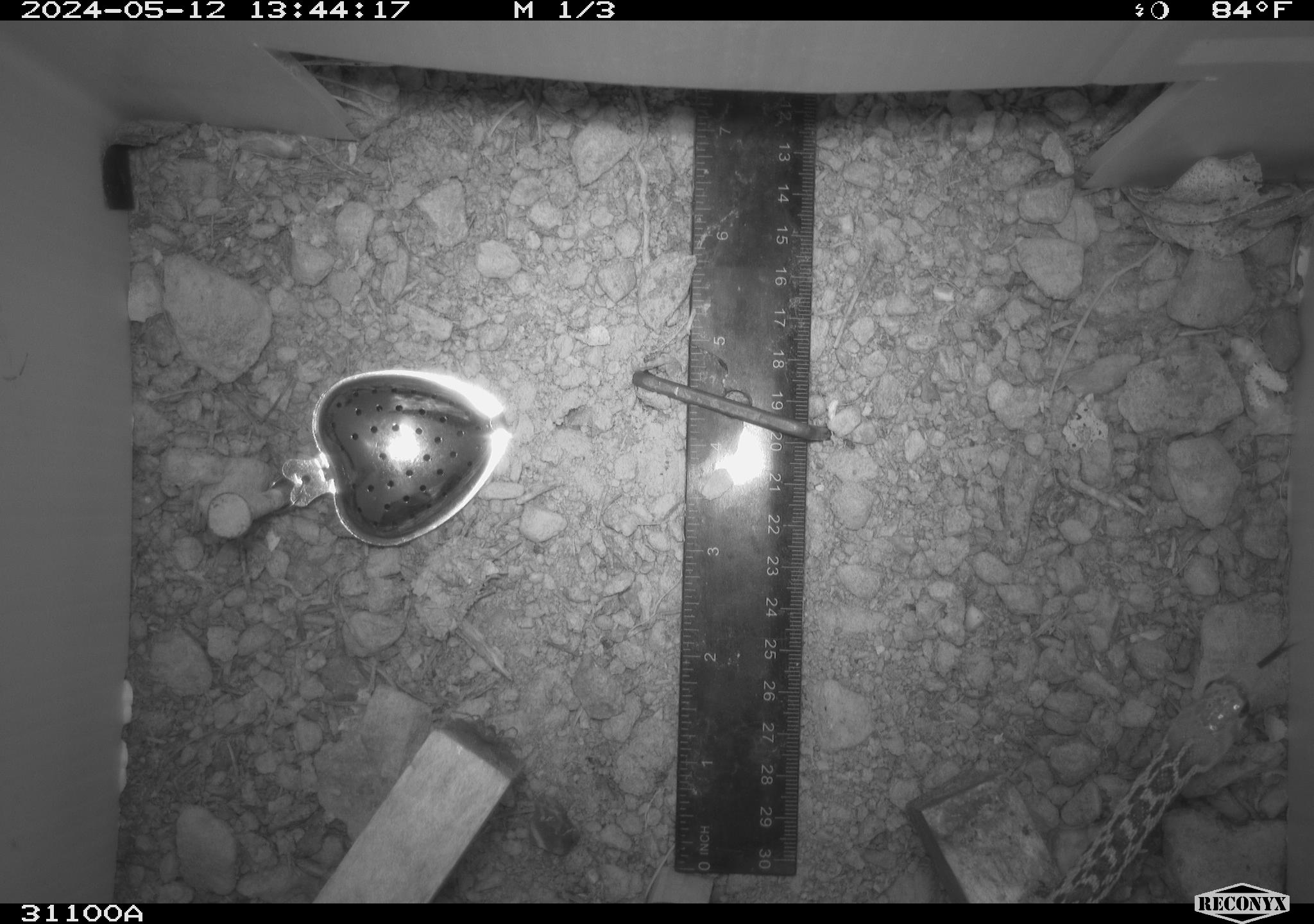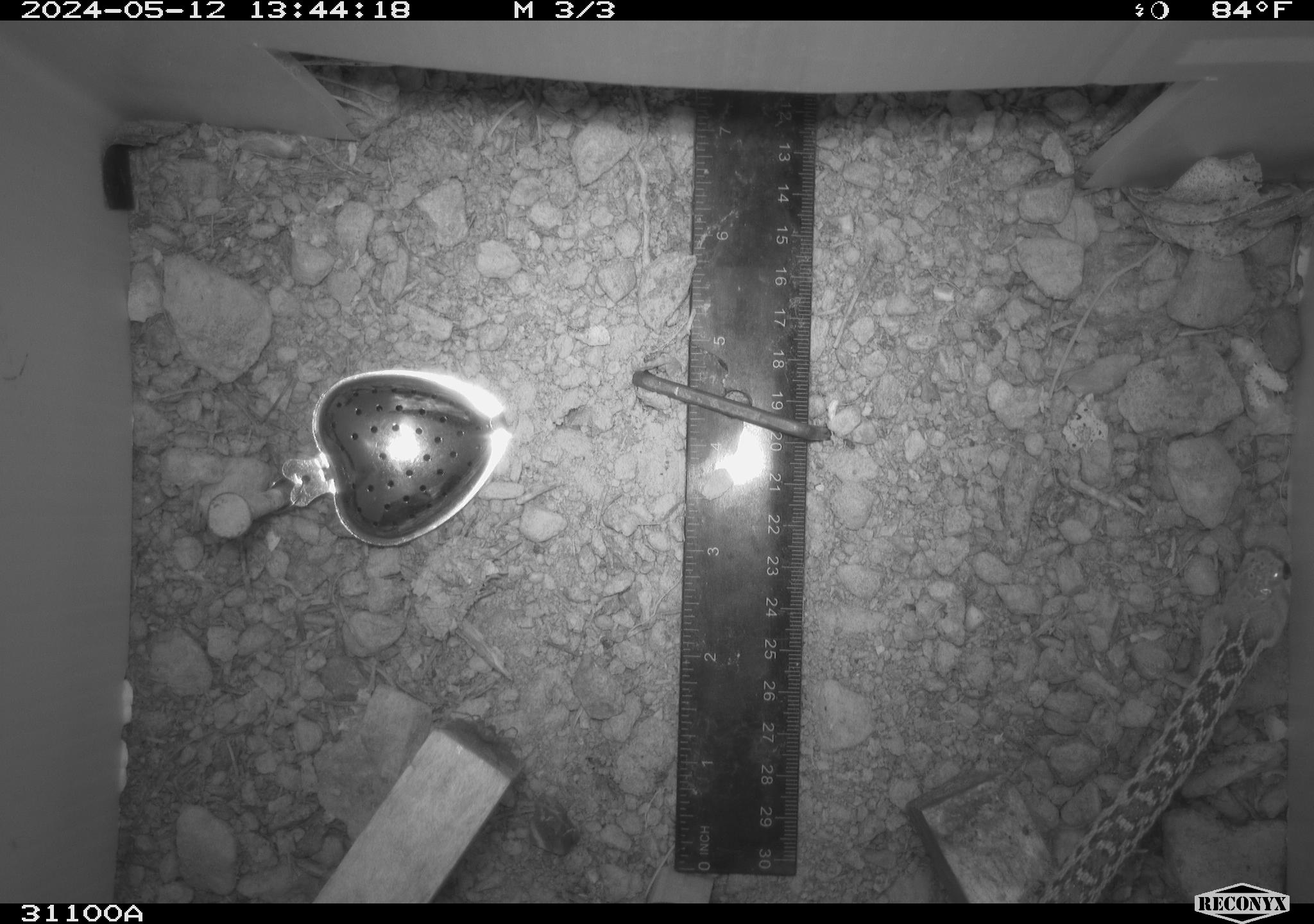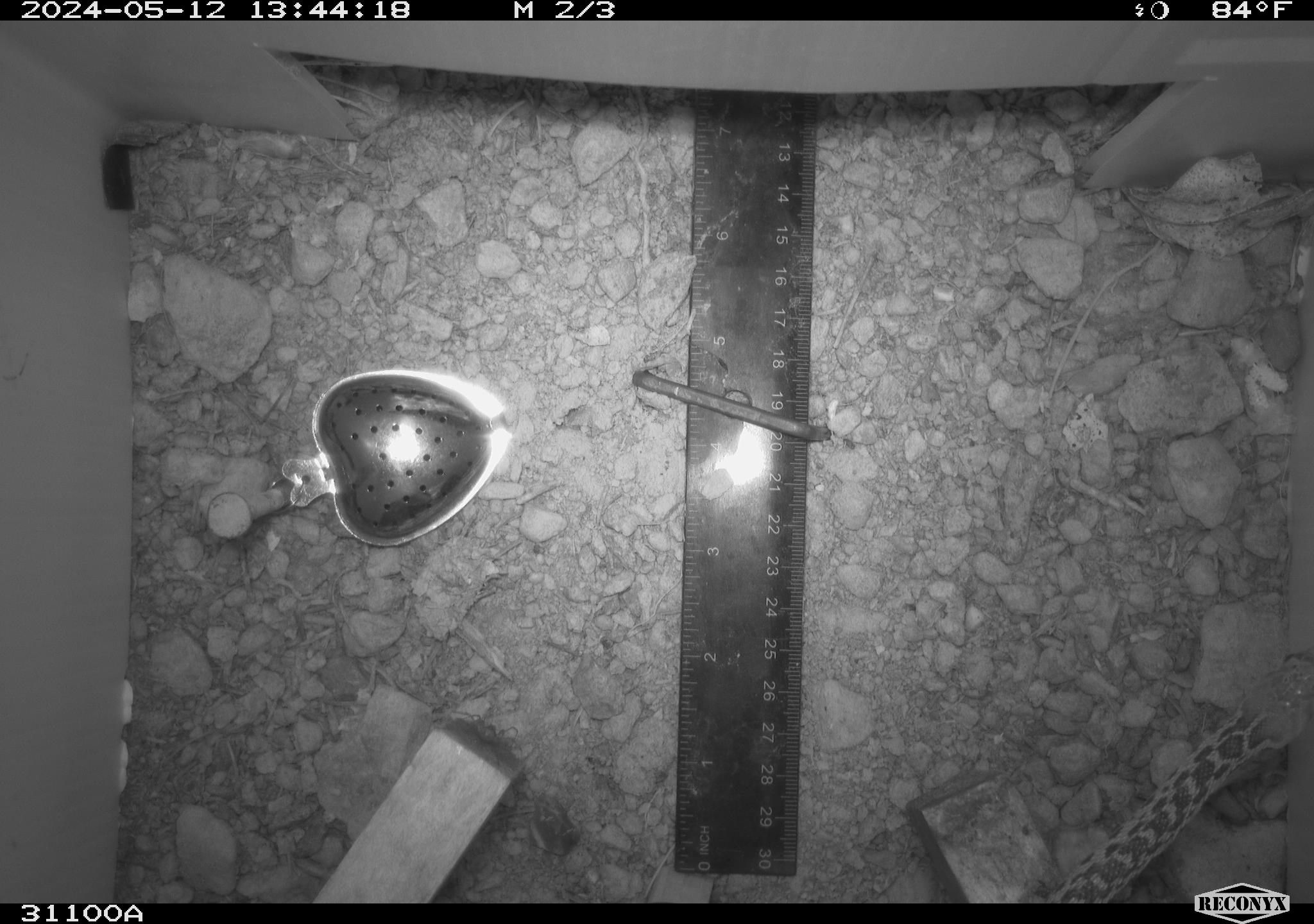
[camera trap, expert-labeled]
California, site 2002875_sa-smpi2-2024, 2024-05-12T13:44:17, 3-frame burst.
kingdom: Animalia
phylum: Chordata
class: Reptilia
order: Squamata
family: Colubridae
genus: Pituophis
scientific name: Pituophis catenifer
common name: gophersnake